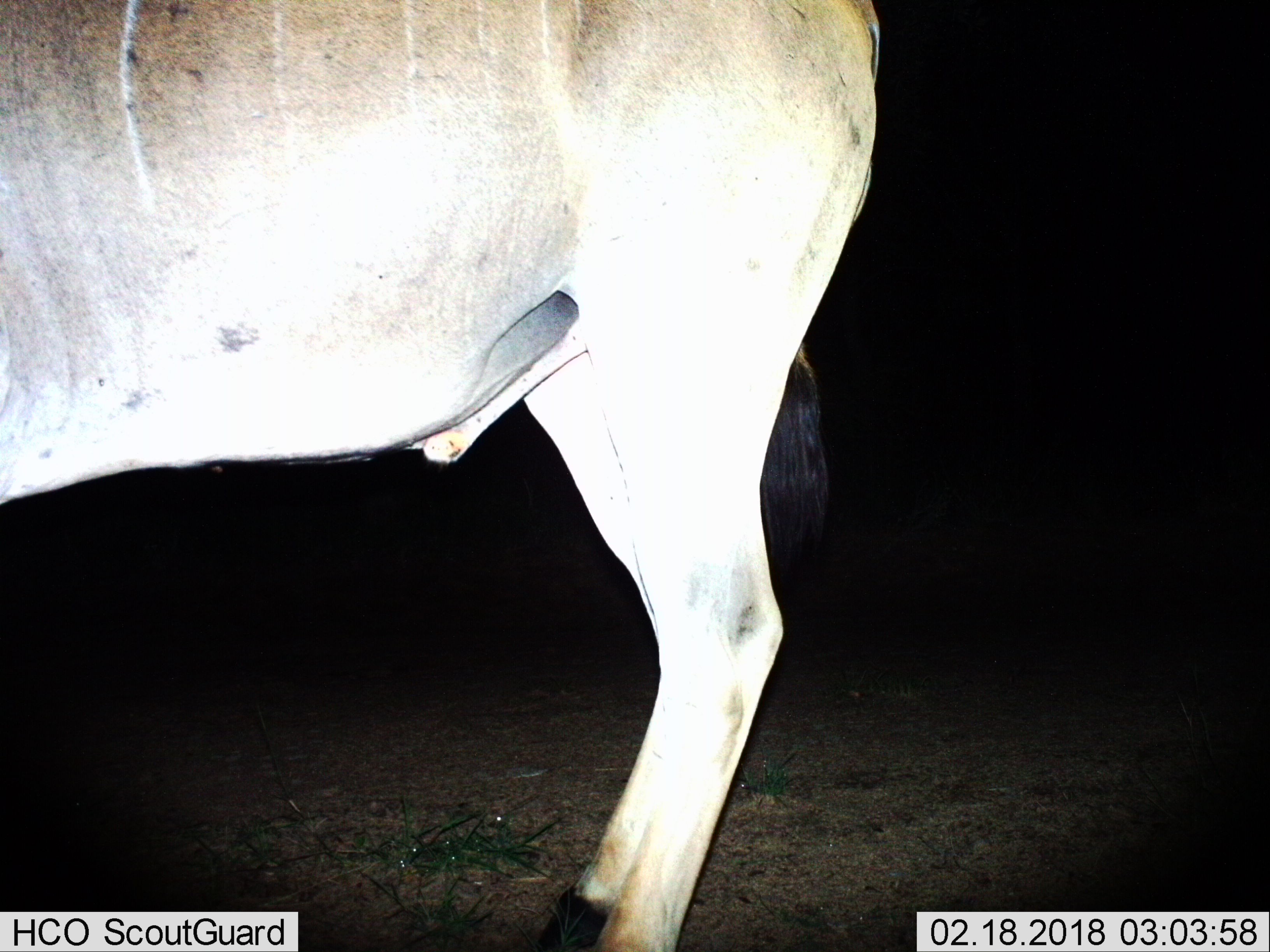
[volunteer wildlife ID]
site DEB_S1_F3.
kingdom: Animalia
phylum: Chordata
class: Mammalia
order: Artiodactyla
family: Bovidae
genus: Tragelaphus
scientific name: Tragelaphus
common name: kudu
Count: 1.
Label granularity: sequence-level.